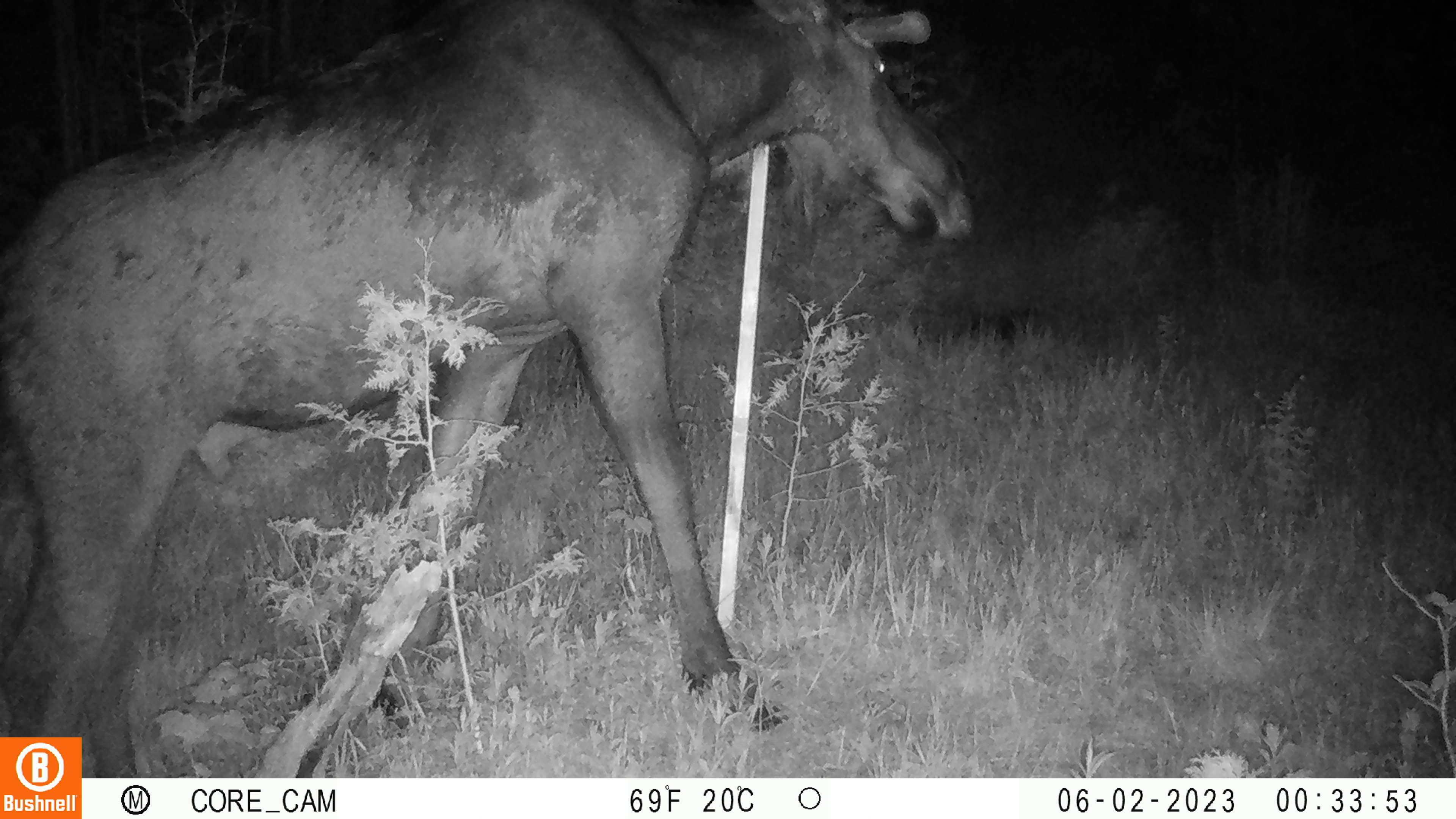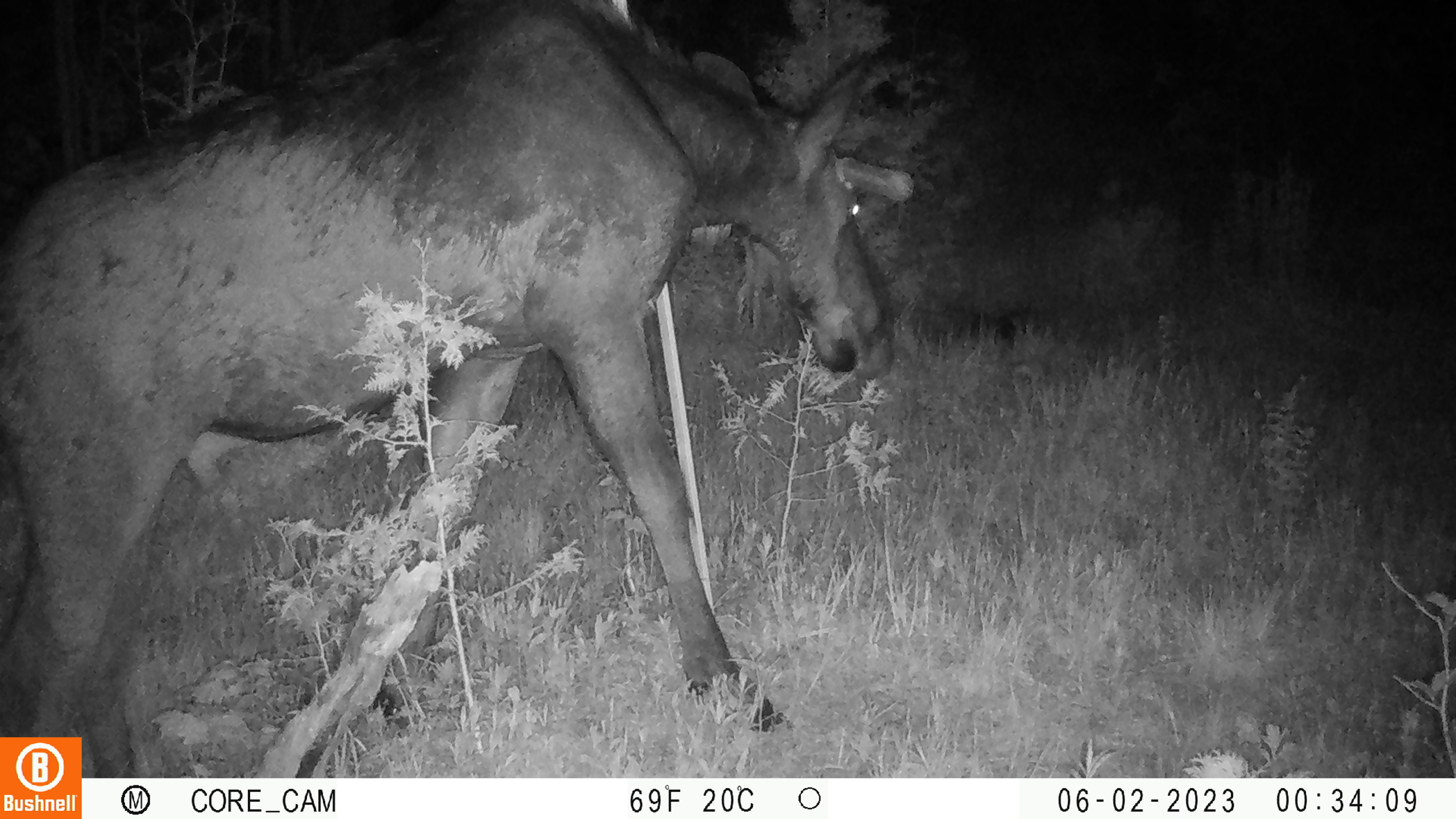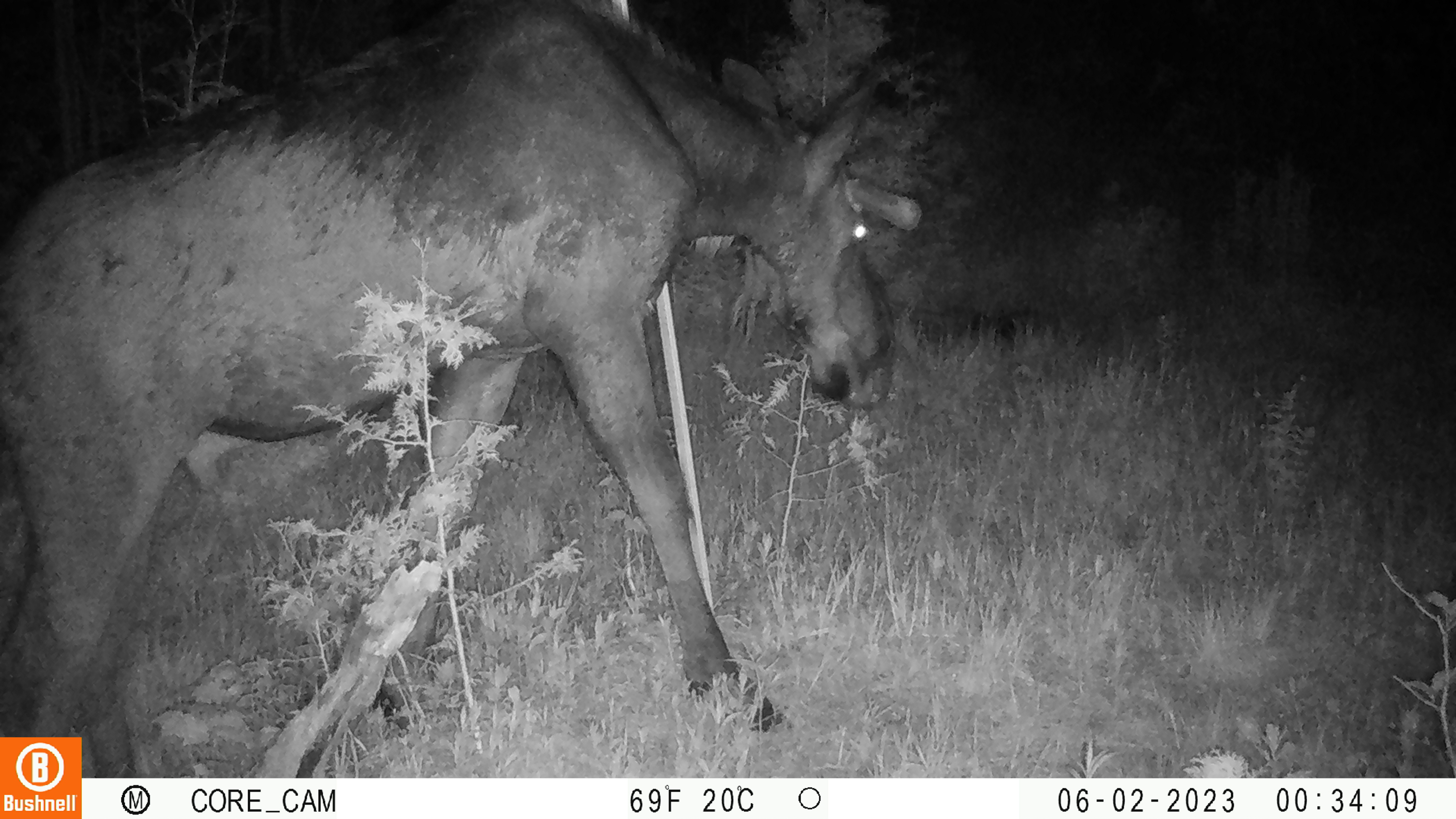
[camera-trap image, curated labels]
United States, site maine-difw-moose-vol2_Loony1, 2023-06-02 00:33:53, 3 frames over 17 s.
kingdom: Animalia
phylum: Chordata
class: Mammalia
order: Artiodactyla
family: Cervidae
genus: Alces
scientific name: Alces alces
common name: moose